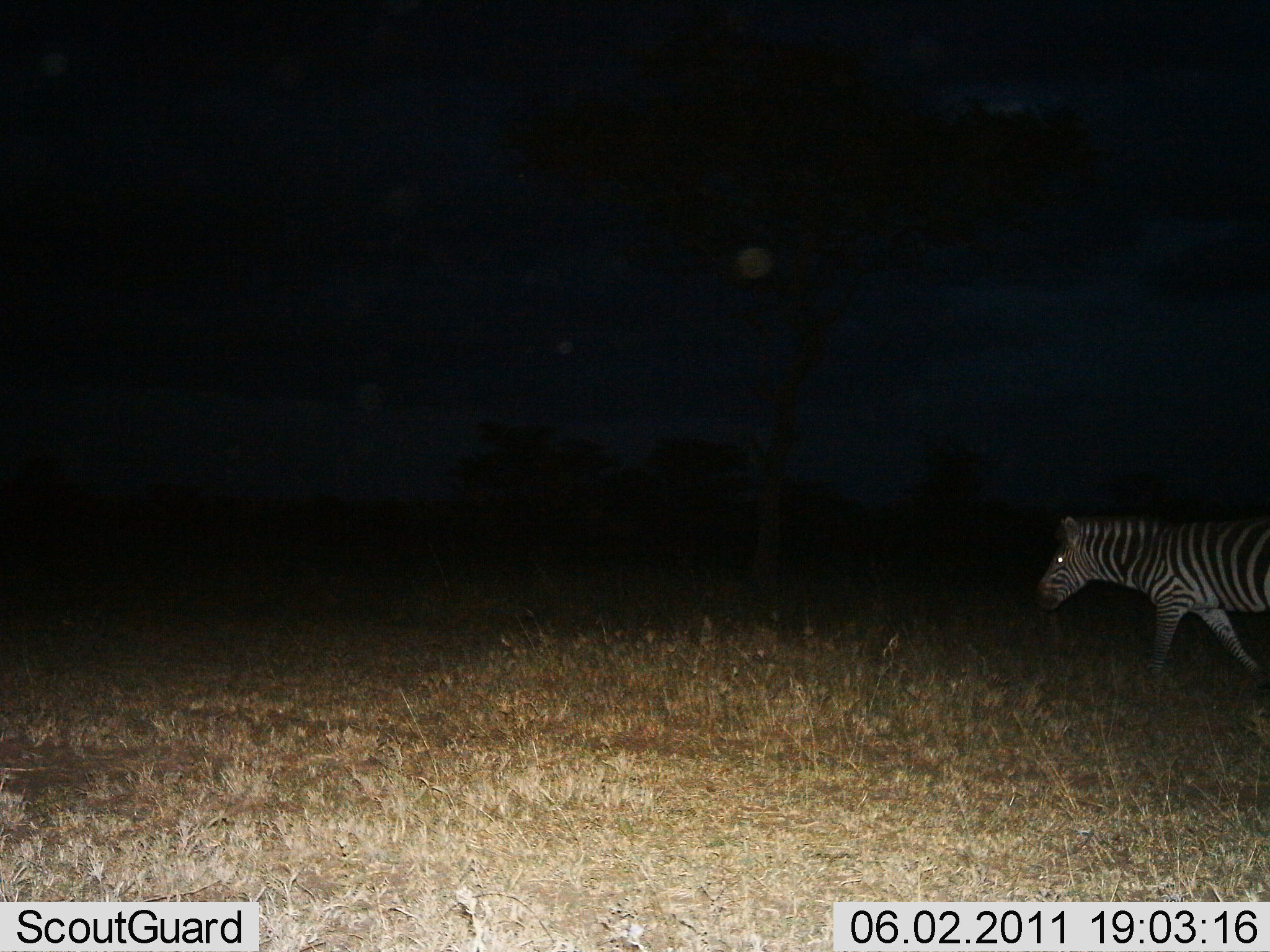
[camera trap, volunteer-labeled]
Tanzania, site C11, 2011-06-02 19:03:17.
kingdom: Animalia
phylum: Chordata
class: Mammalia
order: Perissodactyla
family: Equidae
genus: Equus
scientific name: Equus quagga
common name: plains zebra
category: zebra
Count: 1.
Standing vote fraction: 18%.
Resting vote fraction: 0%.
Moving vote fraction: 82%.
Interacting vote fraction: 0%.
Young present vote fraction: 0%.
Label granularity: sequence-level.